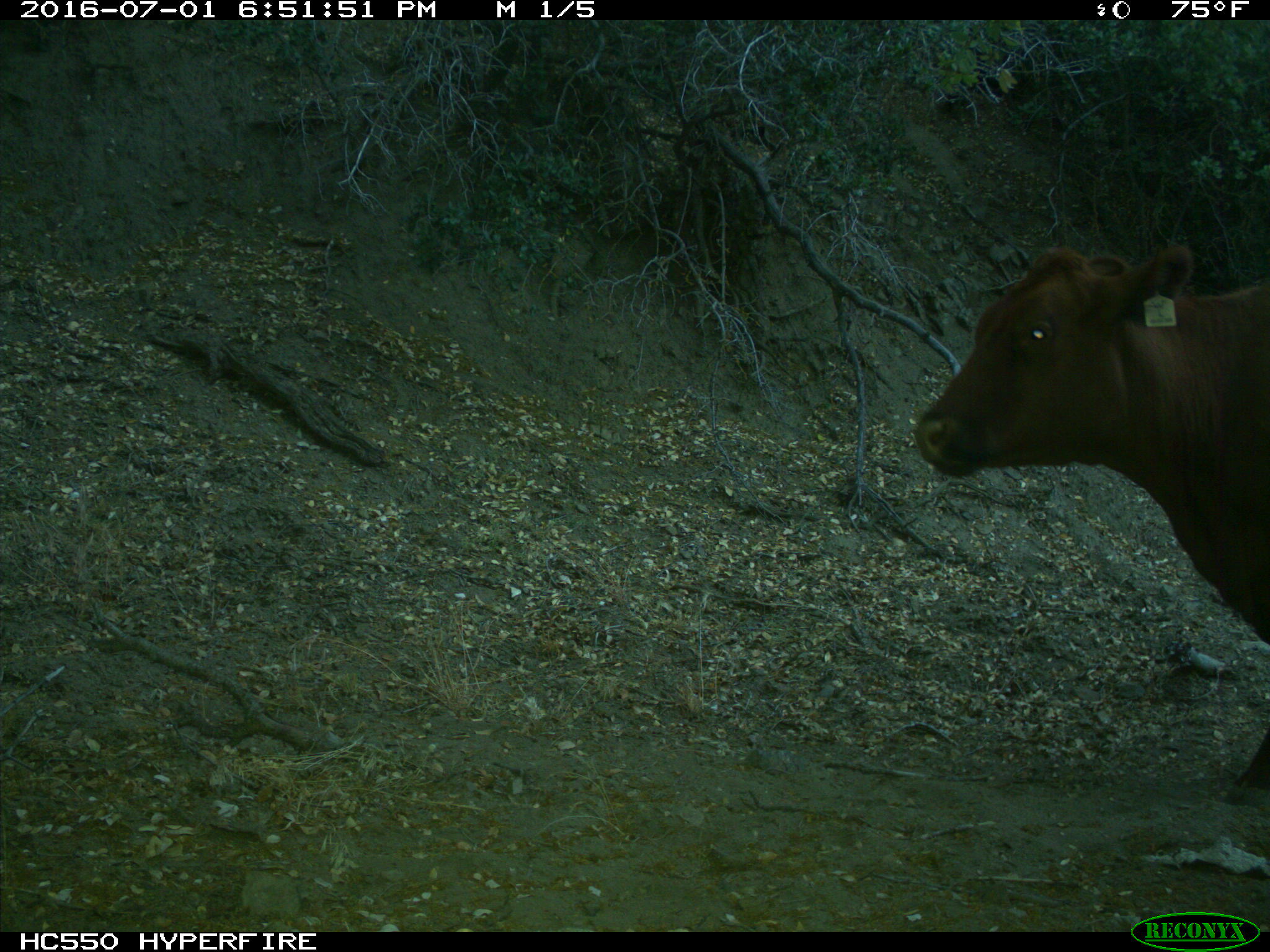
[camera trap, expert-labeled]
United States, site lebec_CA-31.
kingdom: Animalia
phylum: Chordata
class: Mammalia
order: Artiodactyla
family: Bovidae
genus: Bos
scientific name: Bos taurus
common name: domestic cow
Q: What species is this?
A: Bos taurus (domestic cow).